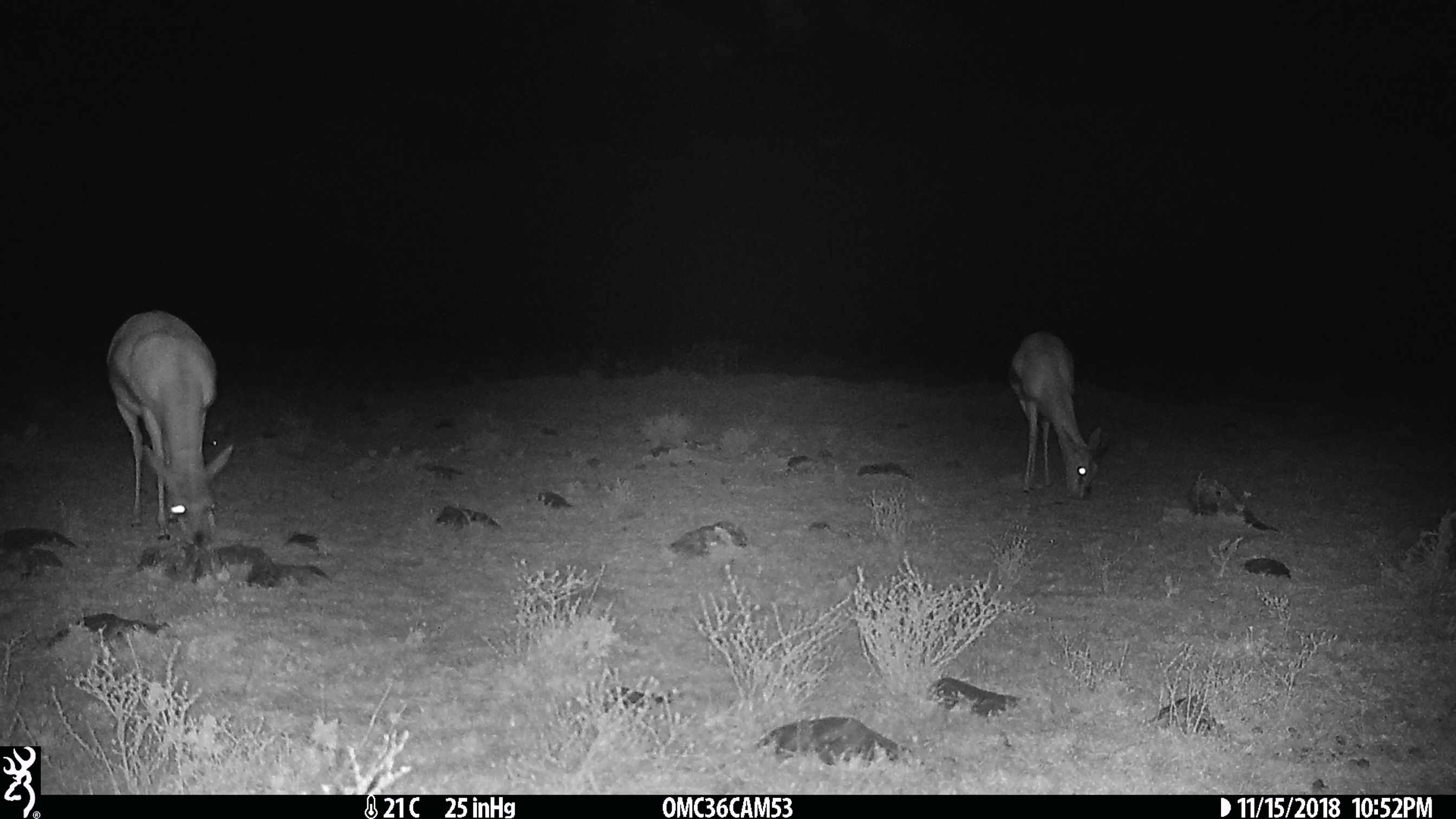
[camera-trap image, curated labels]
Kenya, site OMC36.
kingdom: Animalia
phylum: Chordata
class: Mammalia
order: Artiodactyla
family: Bovidae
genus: Eudorcas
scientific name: Eudorcas thomsonii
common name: thomon's gazelle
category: gazelle thomsons